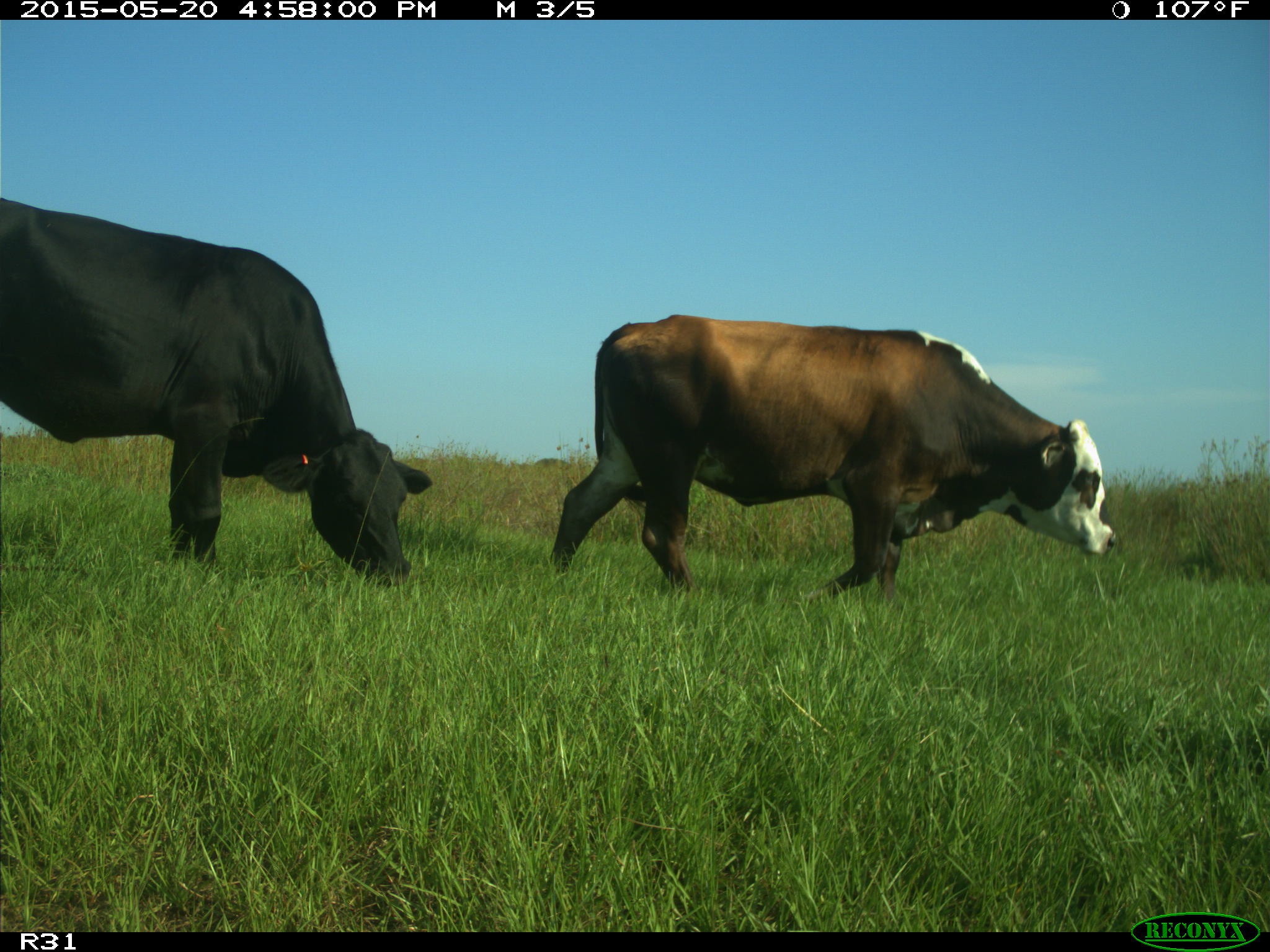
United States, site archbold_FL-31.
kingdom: Animalia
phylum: Chordata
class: Mammalia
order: Artiodactyla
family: Bovidae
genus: Bos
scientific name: Bos taurus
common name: domestic cow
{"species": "Bos taurus (domestic cow)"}